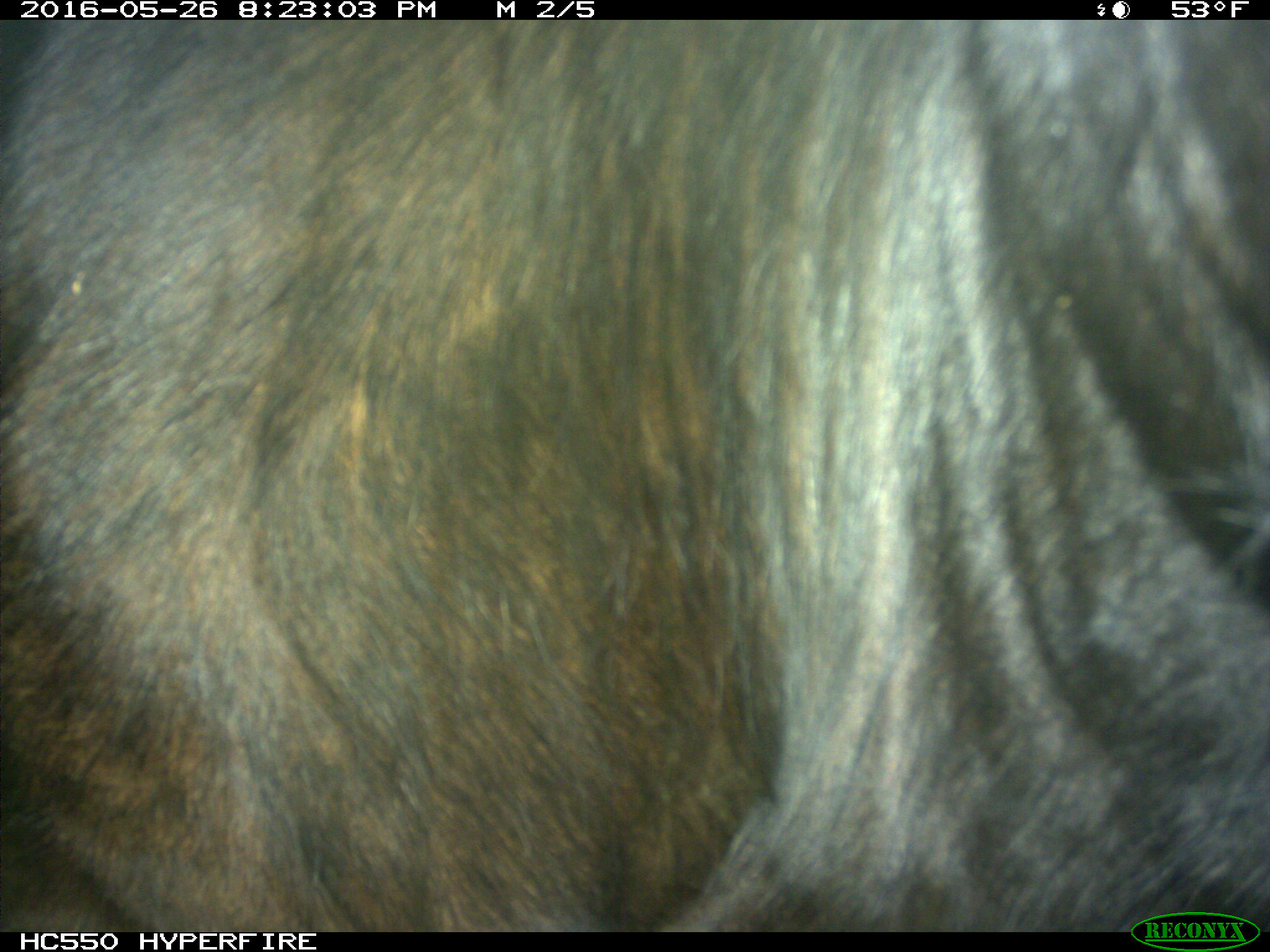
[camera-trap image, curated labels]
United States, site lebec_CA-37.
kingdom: Animalia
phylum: Chordata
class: Mammalia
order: Artiodactyla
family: Bovidae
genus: Bos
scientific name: Bos taurus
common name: domestic cow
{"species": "Bos taurus (domestic cow)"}